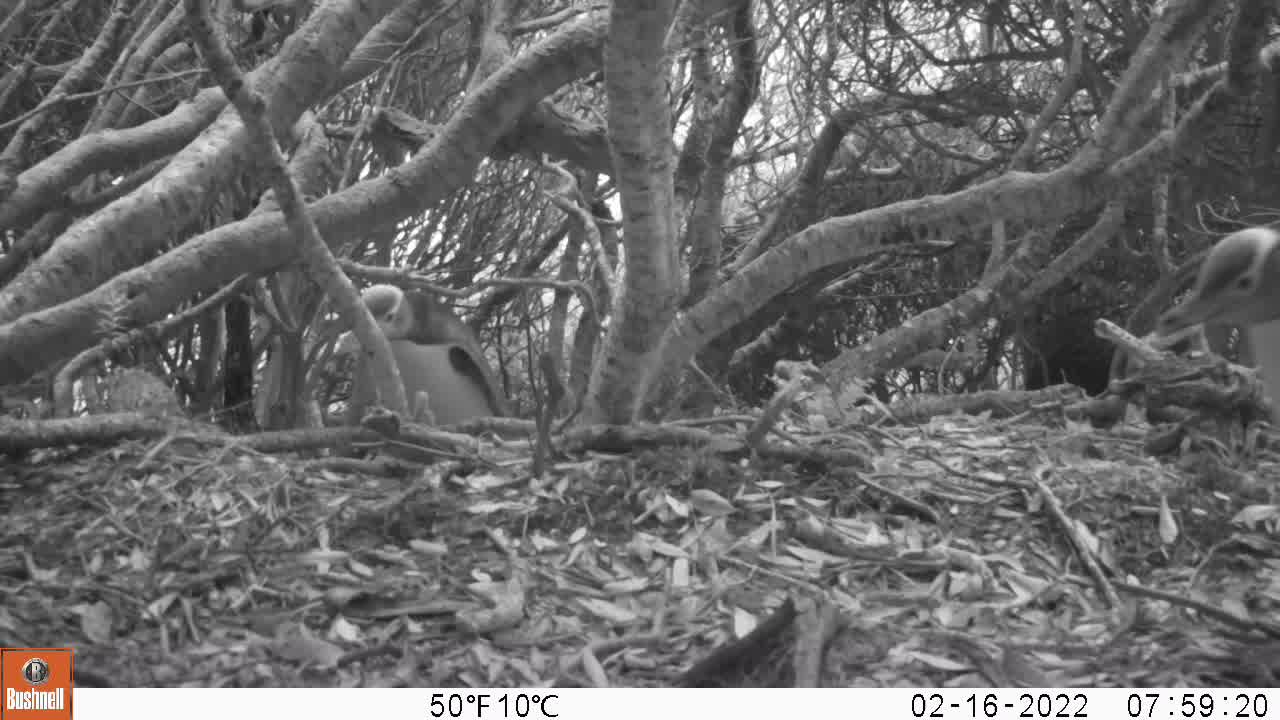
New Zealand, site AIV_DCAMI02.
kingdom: Animalia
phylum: Chordata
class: Aves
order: Sphenisciformes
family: Spheniscidae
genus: Megadyptes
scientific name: Megadyptes antipodes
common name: yellow-eyed penguin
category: yellow eyed penguin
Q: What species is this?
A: Yellow eyed penguin (yellow-eyed penguin) (Megadyptes antipodes).